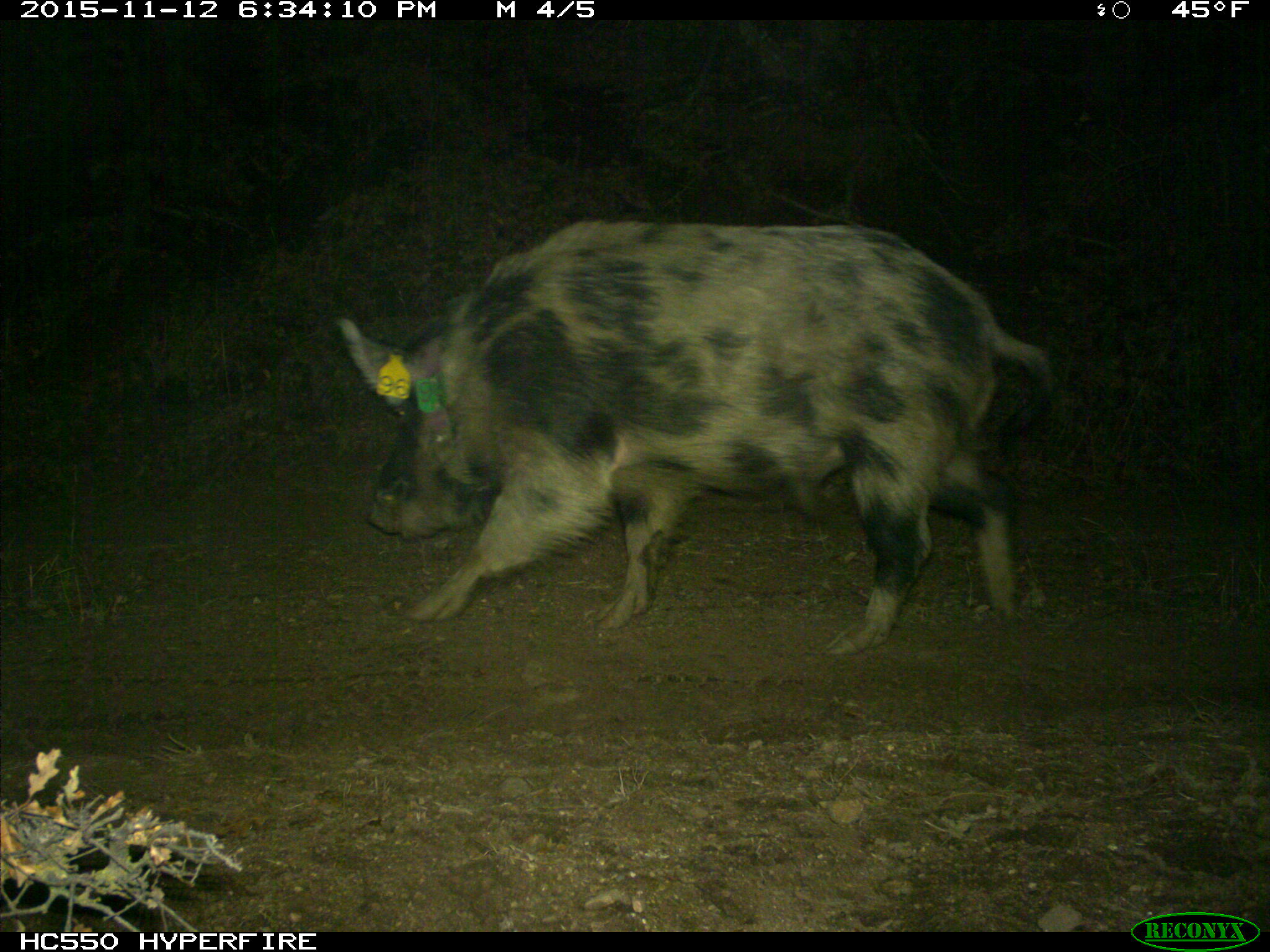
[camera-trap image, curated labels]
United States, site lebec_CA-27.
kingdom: Animalia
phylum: Chordata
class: Mammalia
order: Artiodactyla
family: Suidae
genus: Sus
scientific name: Sus scrofa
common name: wild boar